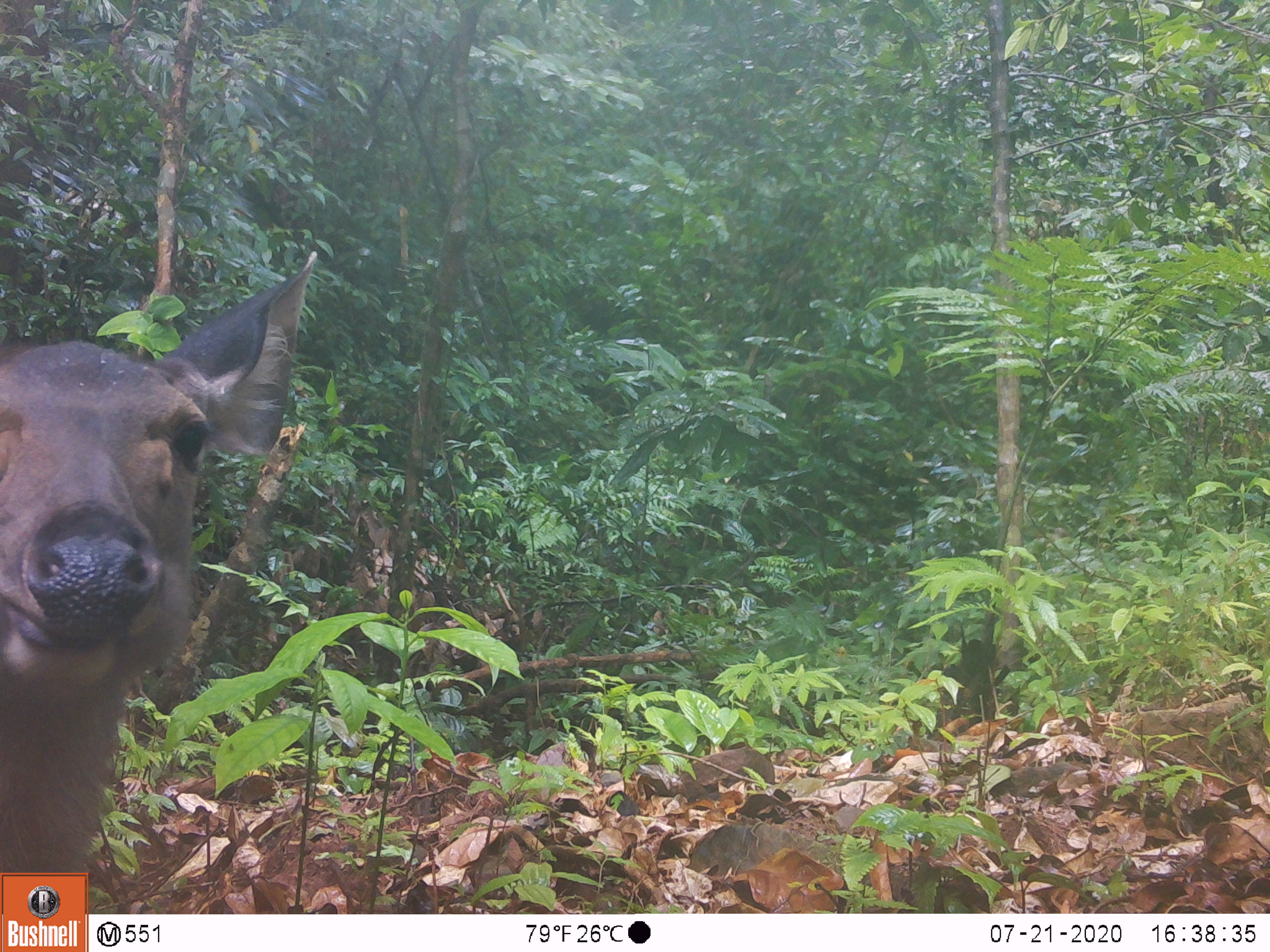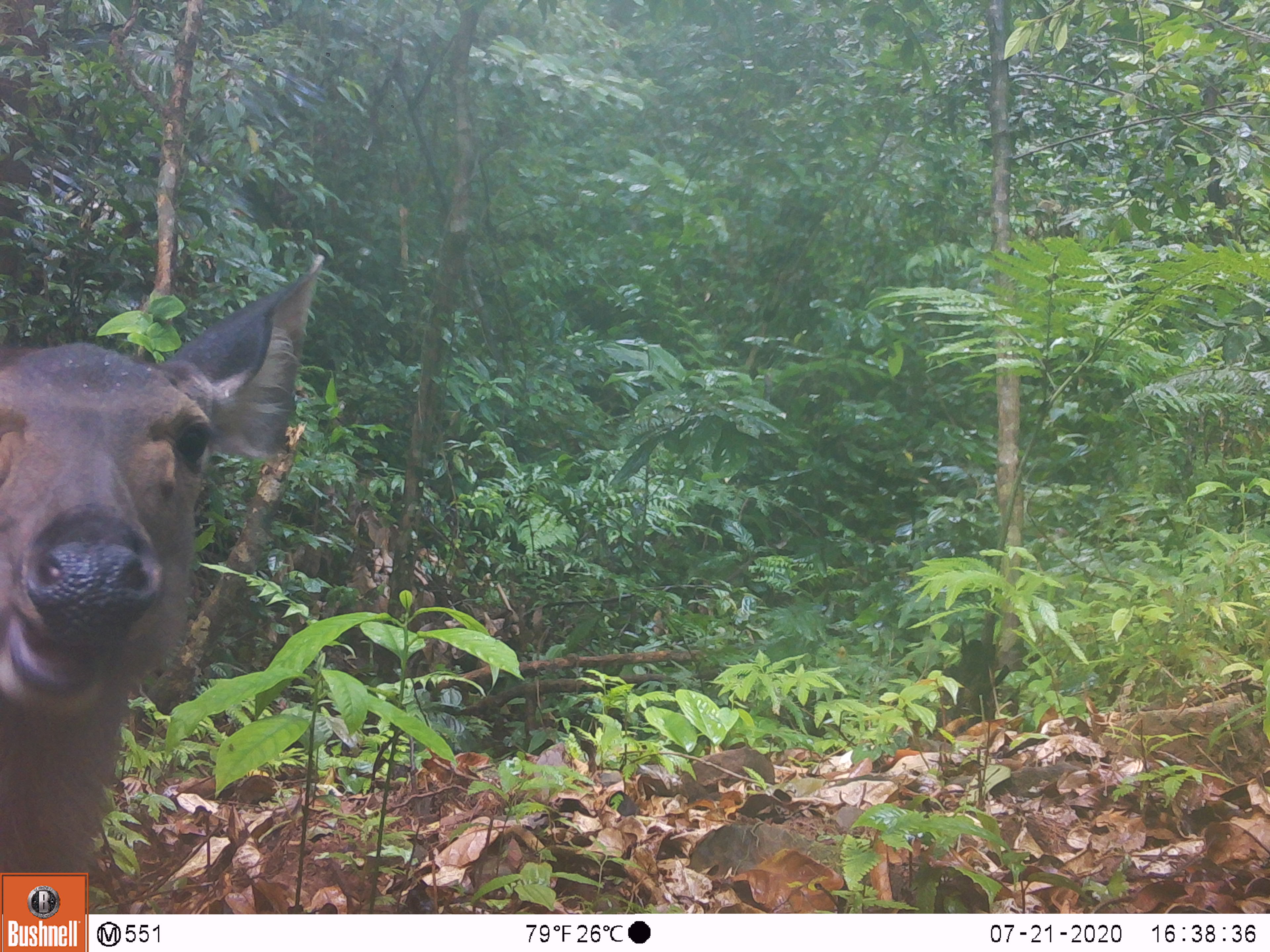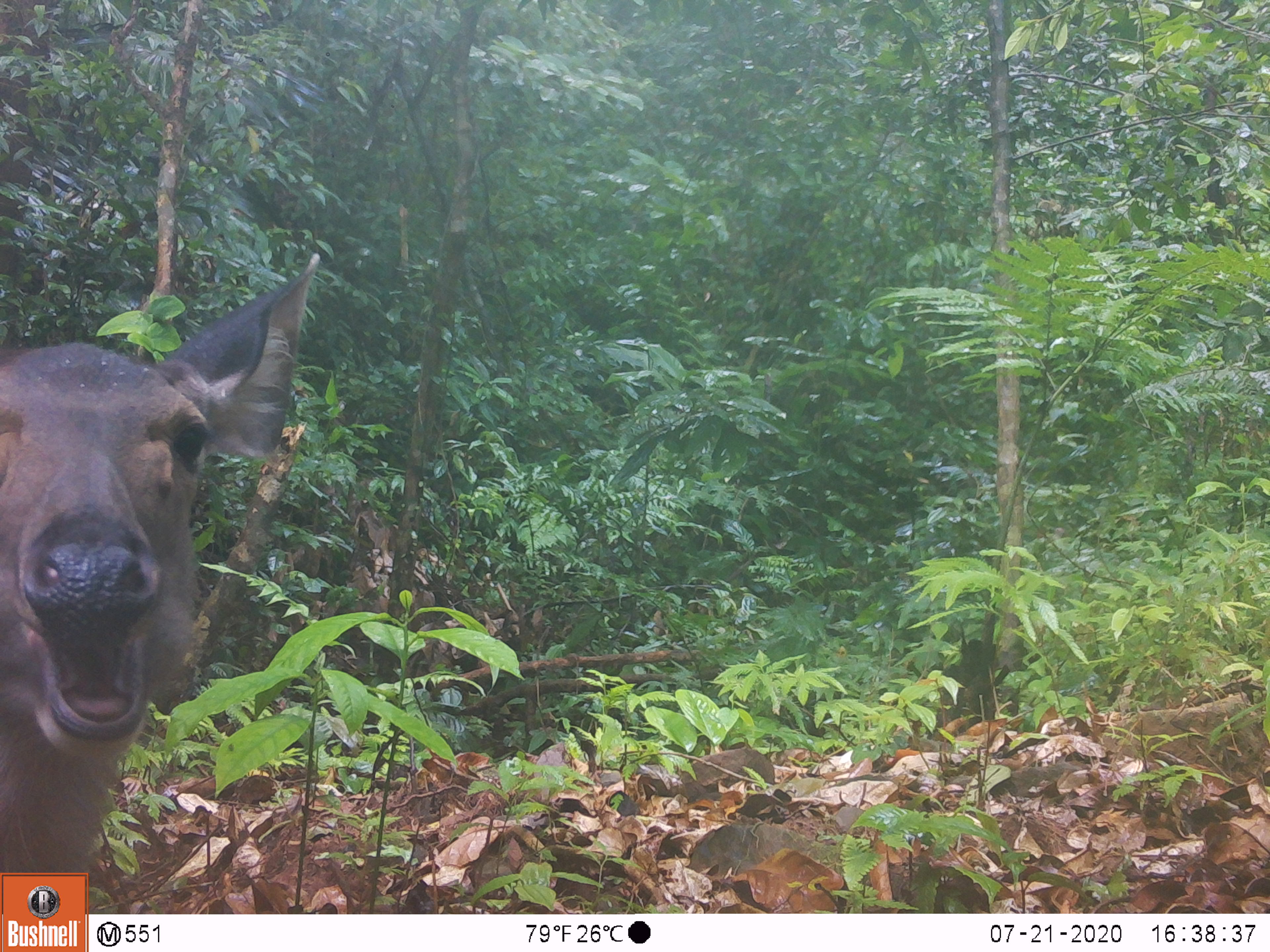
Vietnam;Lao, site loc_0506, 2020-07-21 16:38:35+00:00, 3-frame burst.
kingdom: Animalia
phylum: Chordata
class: Mammalia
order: Artiodactyla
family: Cervidae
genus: Rusa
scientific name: Rusa unicolor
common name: sambar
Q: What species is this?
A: Sambar (Rusa unicolor).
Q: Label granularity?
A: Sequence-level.